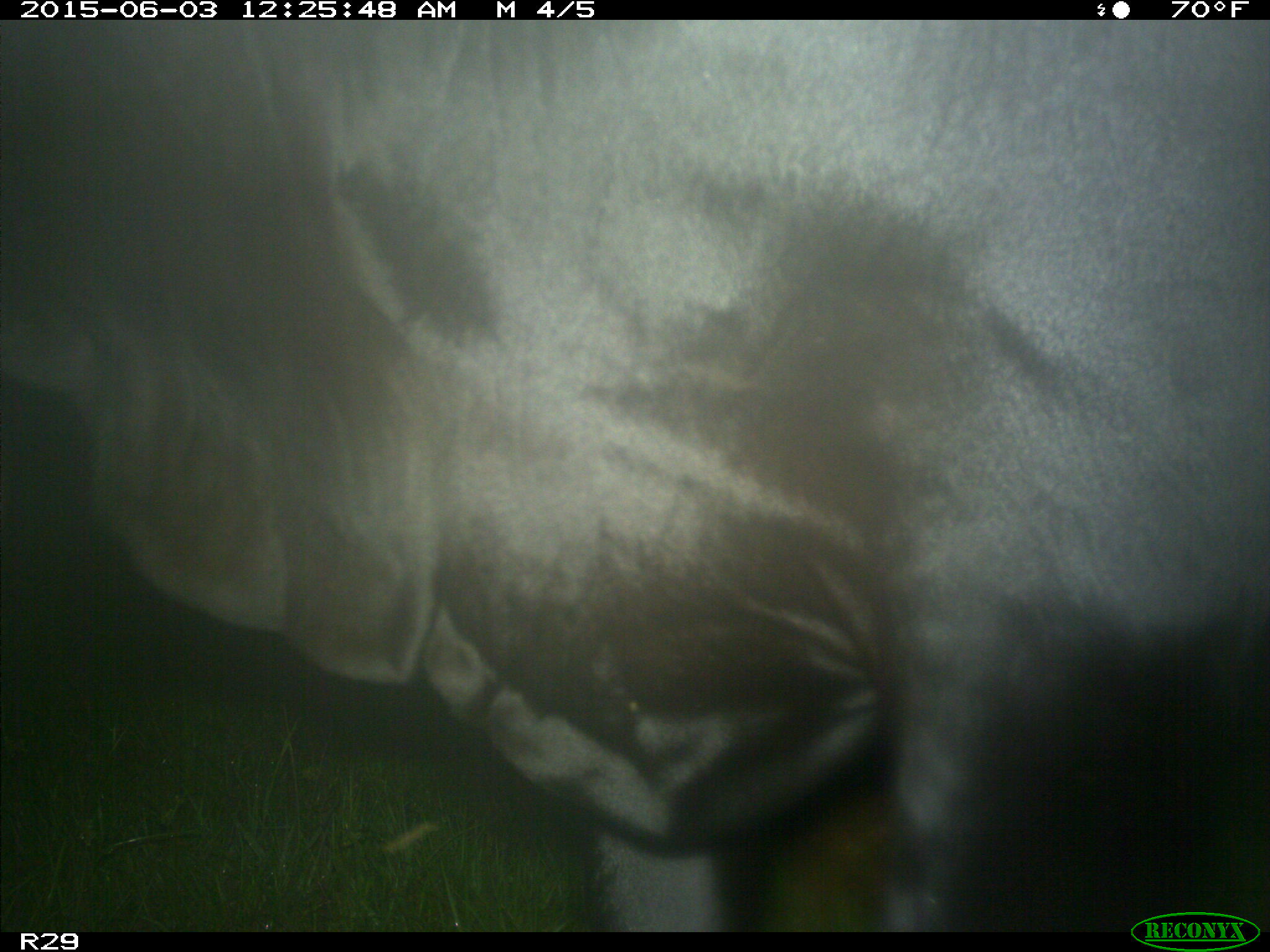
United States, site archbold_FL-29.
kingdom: Animalia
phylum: Chordata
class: Mammalia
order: Artiodactyla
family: Bovidae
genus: Bos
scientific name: Bos taurus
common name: domestic cow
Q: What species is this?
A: Bos taurus (domestic cow).